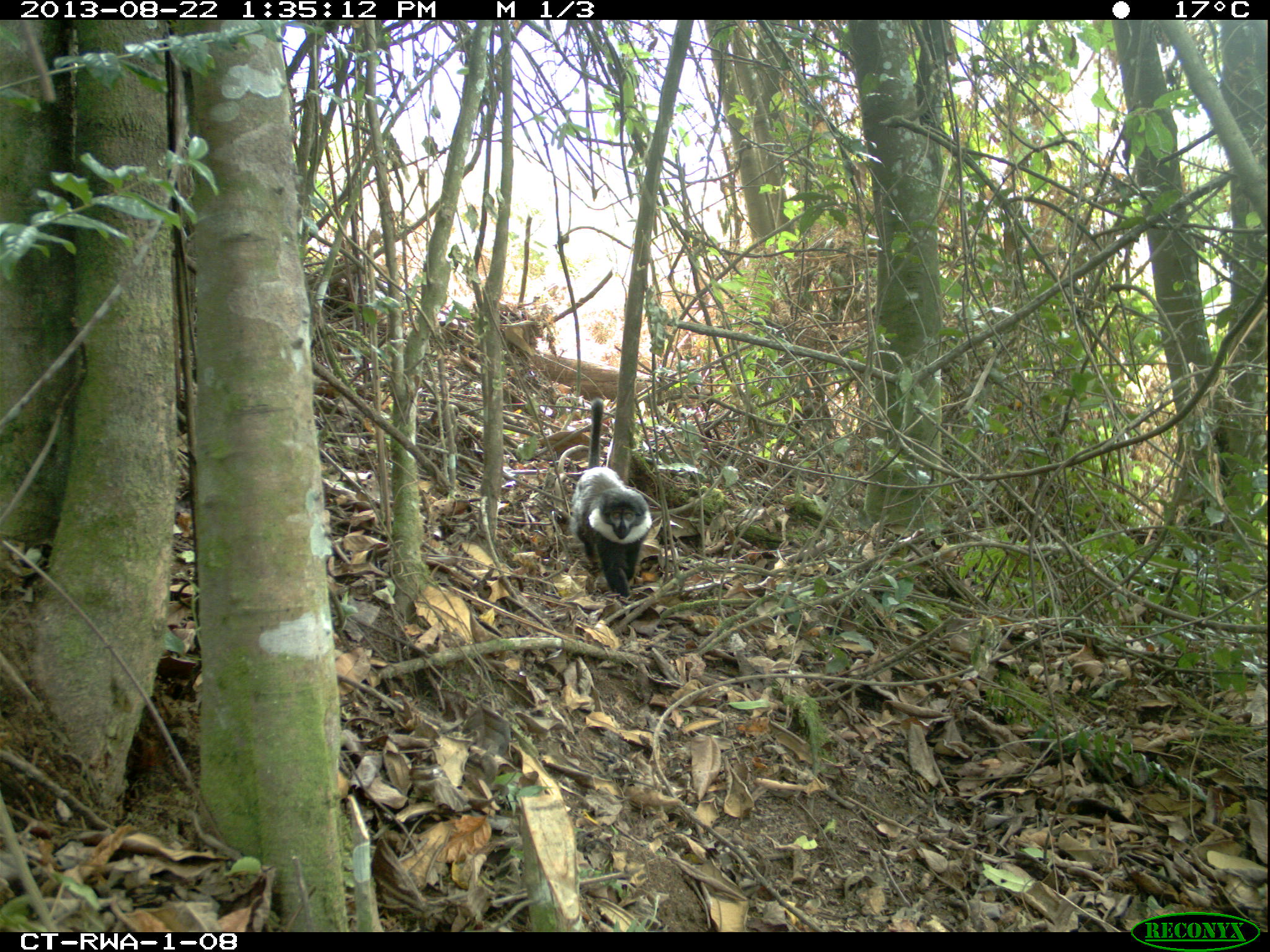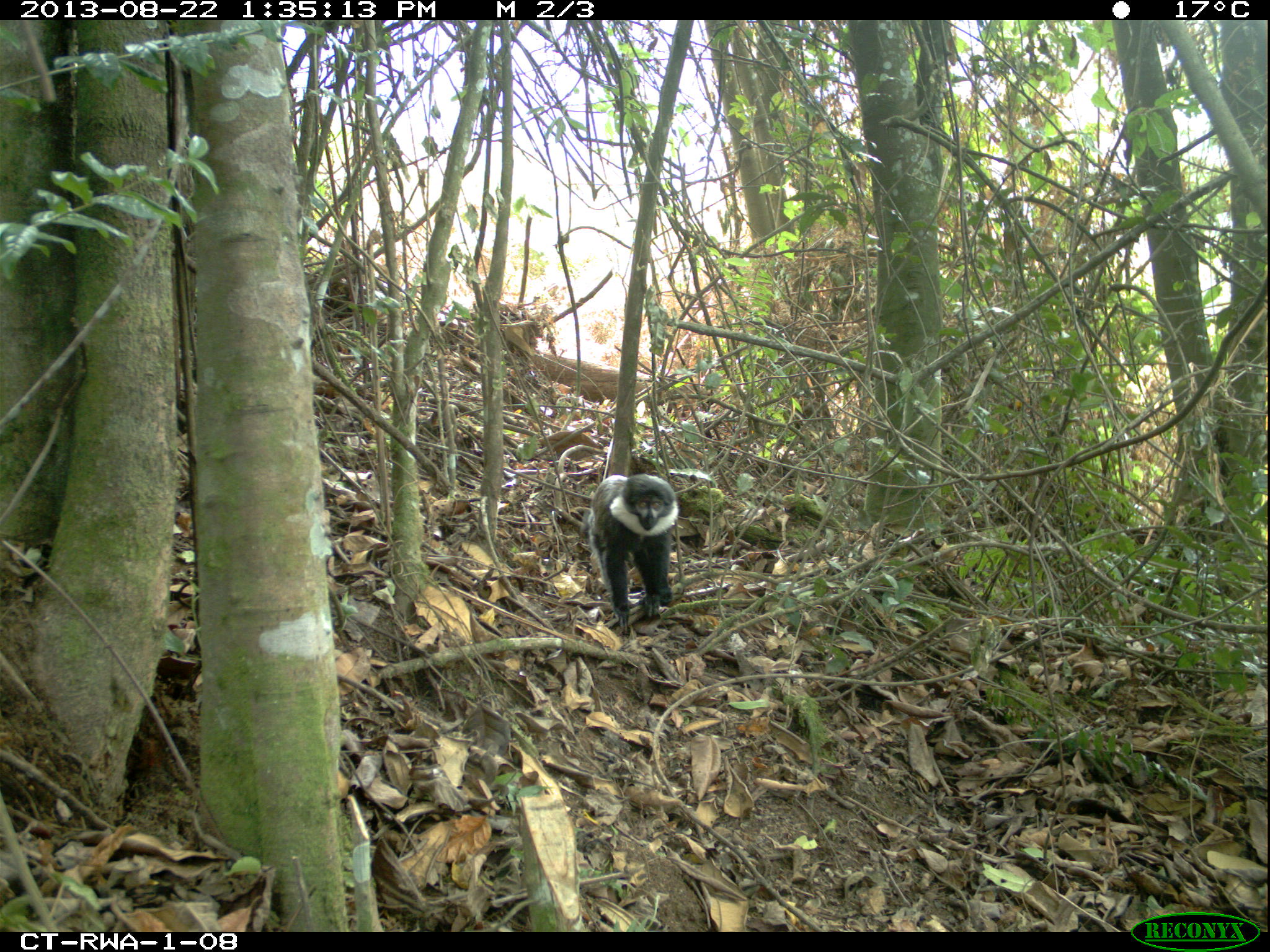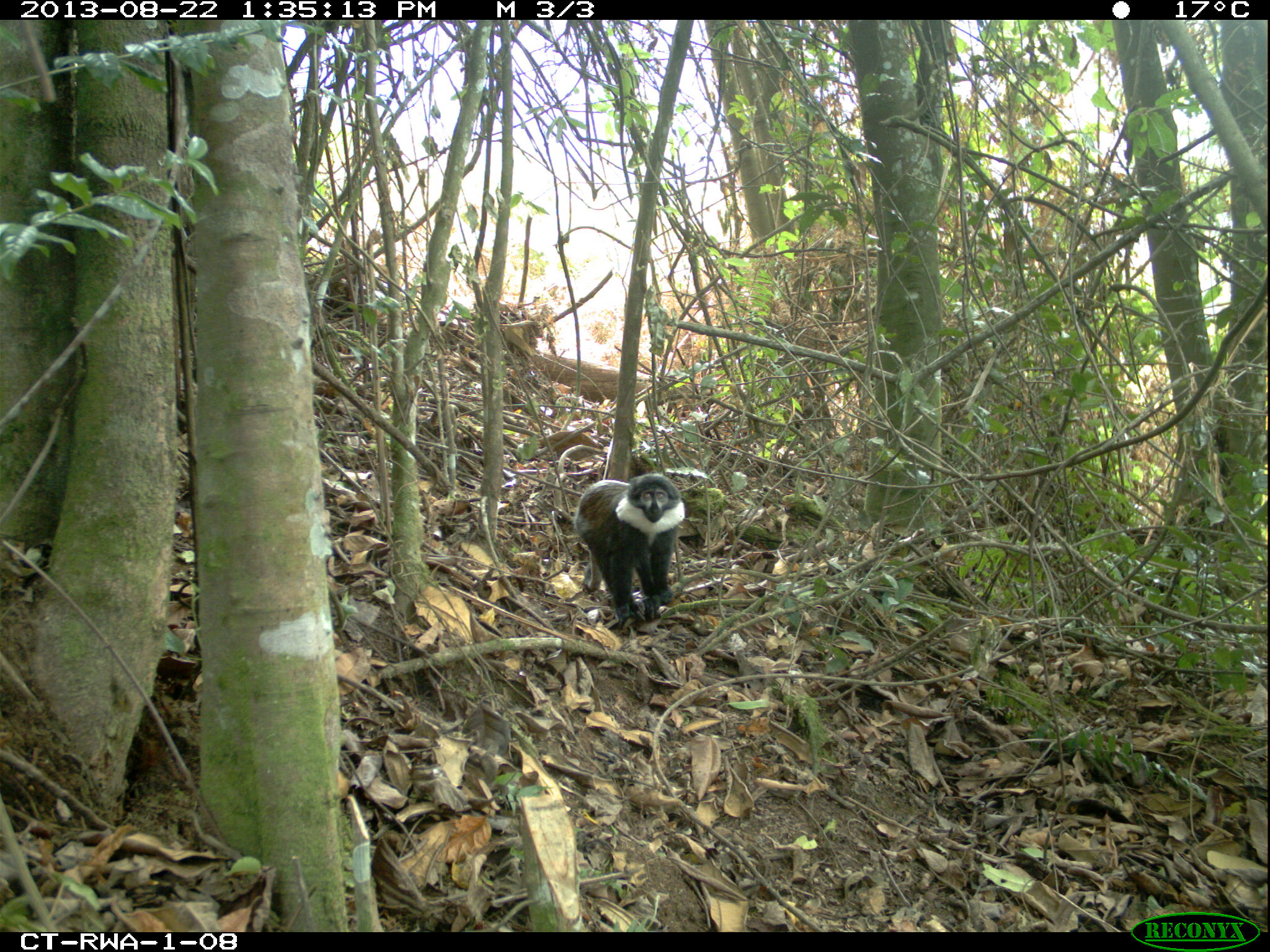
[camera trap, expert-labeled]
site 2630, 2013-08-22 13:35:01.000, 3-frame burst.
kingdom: Animalia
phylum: Chordata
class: Mammalia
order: Primates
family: Cercopithecidae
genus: Allochrocebus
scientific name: Allochrocebus lhoesti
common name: l'hoest's monkey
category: cercopithecus lhoesti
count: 1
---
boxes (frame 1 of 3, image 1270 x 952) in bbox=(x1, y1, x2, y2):
cercopithecus lhoesti: bbox=(568, 397, 652, 603)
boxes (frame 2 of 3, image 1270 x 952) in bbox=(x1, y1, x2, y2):
cercopithecus lhoesti: bbox=(579, 475, 678, 632)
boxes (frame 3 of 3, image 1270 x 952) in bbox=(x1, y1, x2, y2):
cercopithecus lhoesti: bbox=(574, 473, 686, 628)